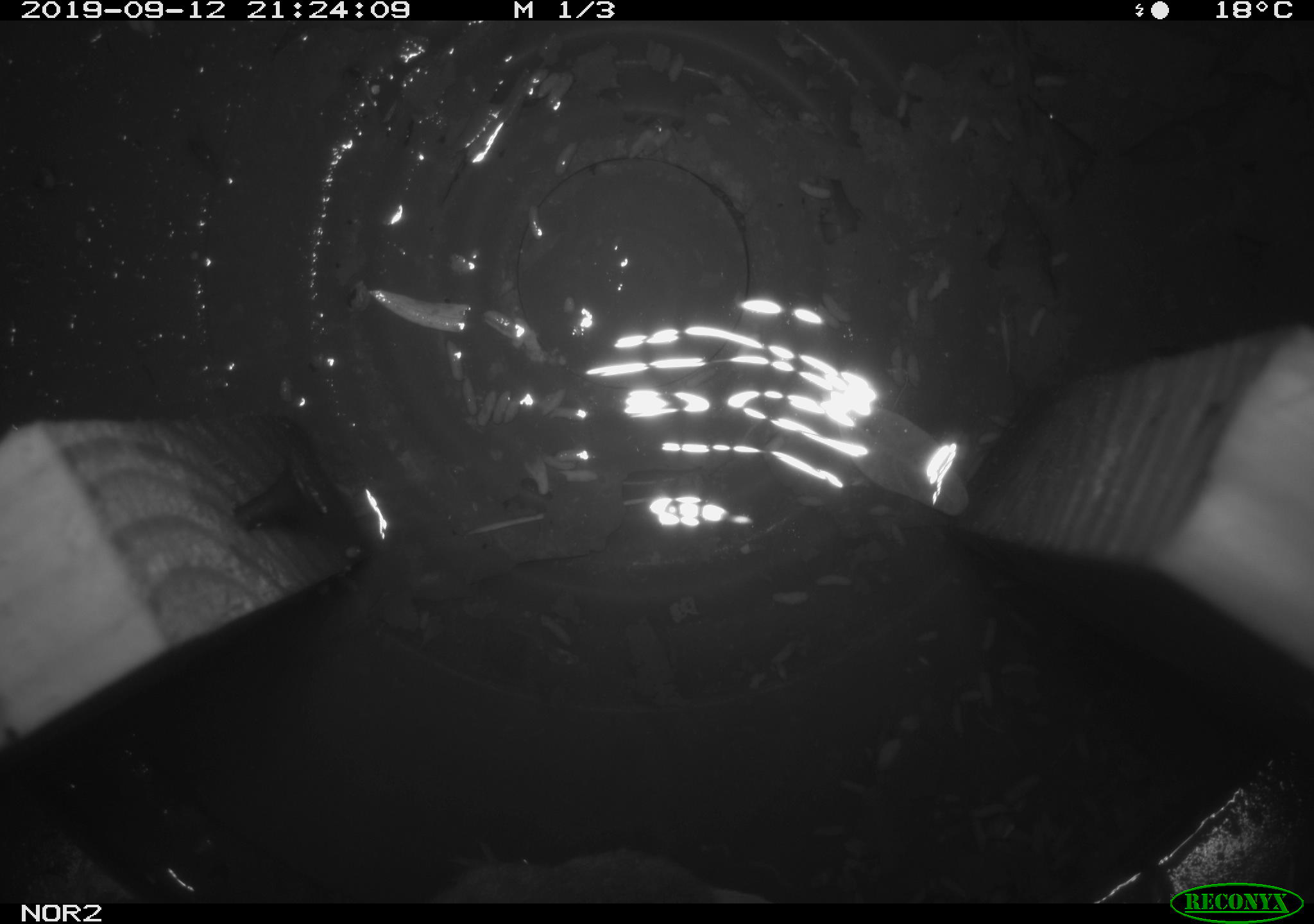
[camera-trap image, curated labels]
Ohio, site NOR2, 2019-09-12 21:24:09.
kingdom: Animalia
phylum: Chordata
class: Mammalia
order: Eulipotyphla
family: Soricidae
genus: Blarina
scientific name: Blarina brevicauda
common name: northern short-tailed shrew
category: n. short-tailed shrew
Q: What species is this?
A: N. short-tailed shrew (northern short-tailed shrew) (Blarina brevicauda).